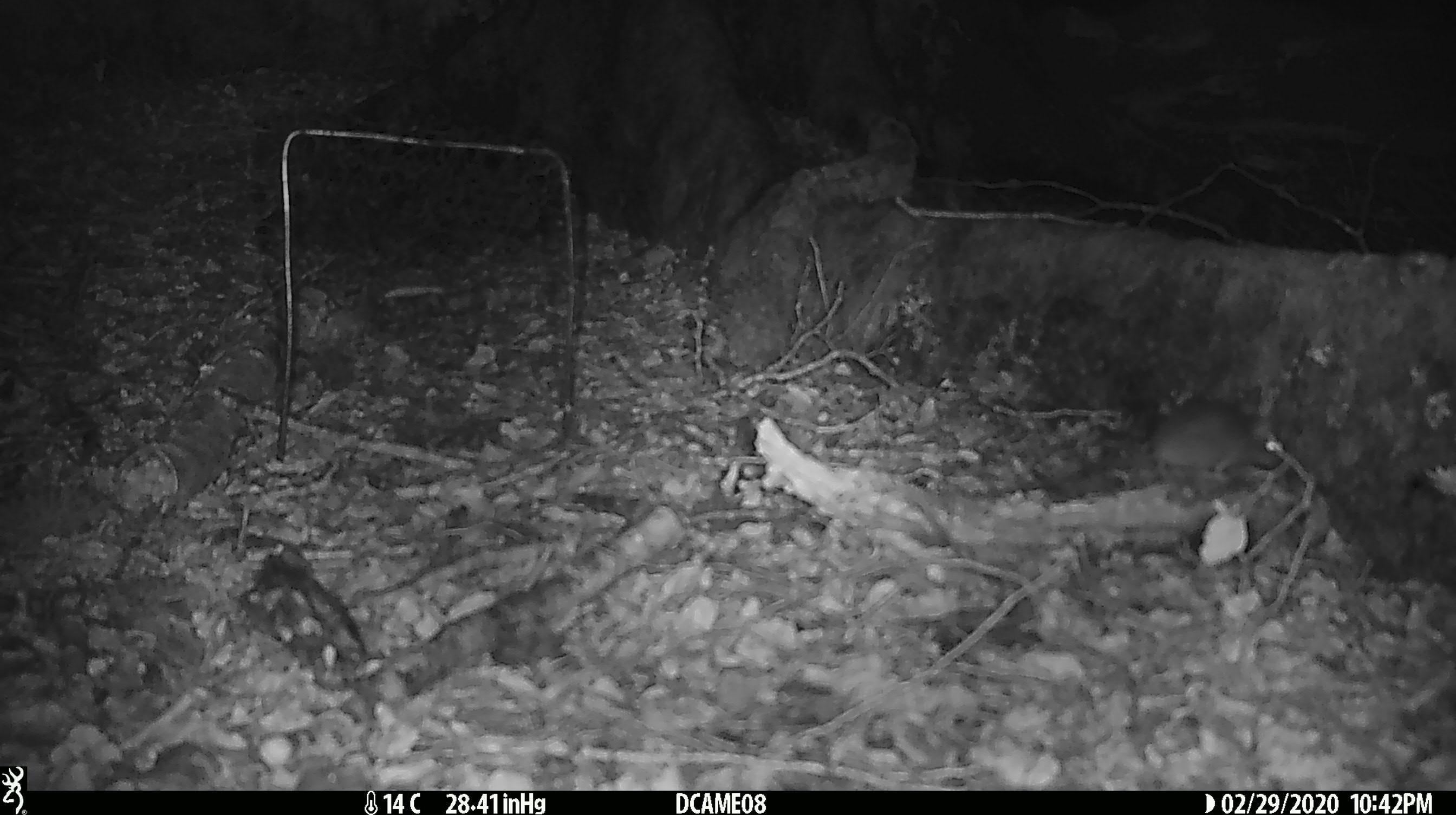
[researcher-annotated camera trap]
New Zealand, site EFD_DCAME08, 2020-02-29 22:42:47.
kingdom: Animalia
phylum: Chordata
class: Mammalia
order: Rodentia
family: Muridae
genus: Mus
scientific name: Mus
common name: mouse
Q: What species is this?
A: Mouse (Mus).